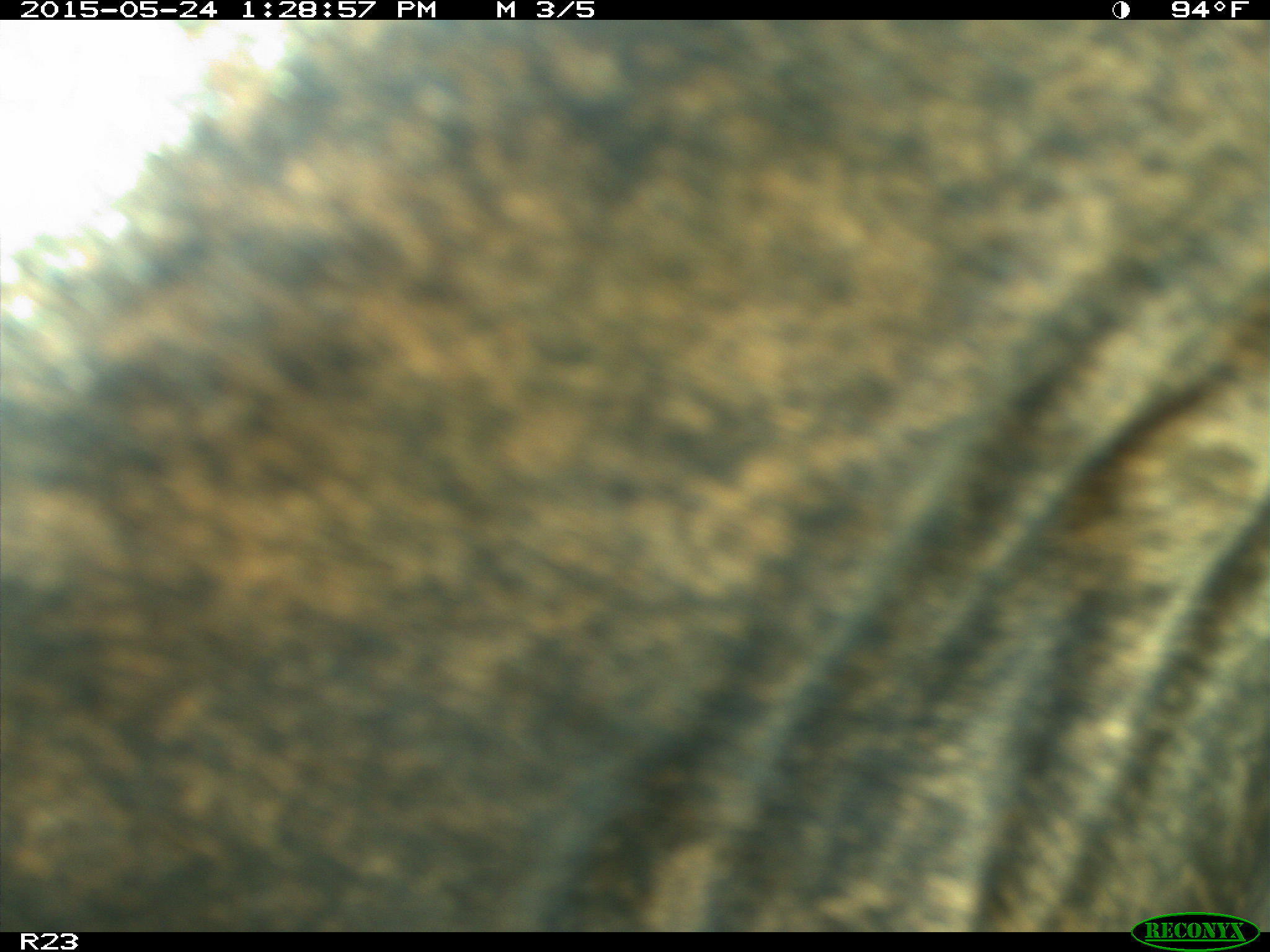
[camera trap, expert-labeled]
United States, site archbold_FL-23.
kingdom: Animalia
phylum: Chordata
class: Mammalia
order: Artiodactyla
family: Bovidae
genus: Bos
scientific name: Bos taurus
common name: domestic cow